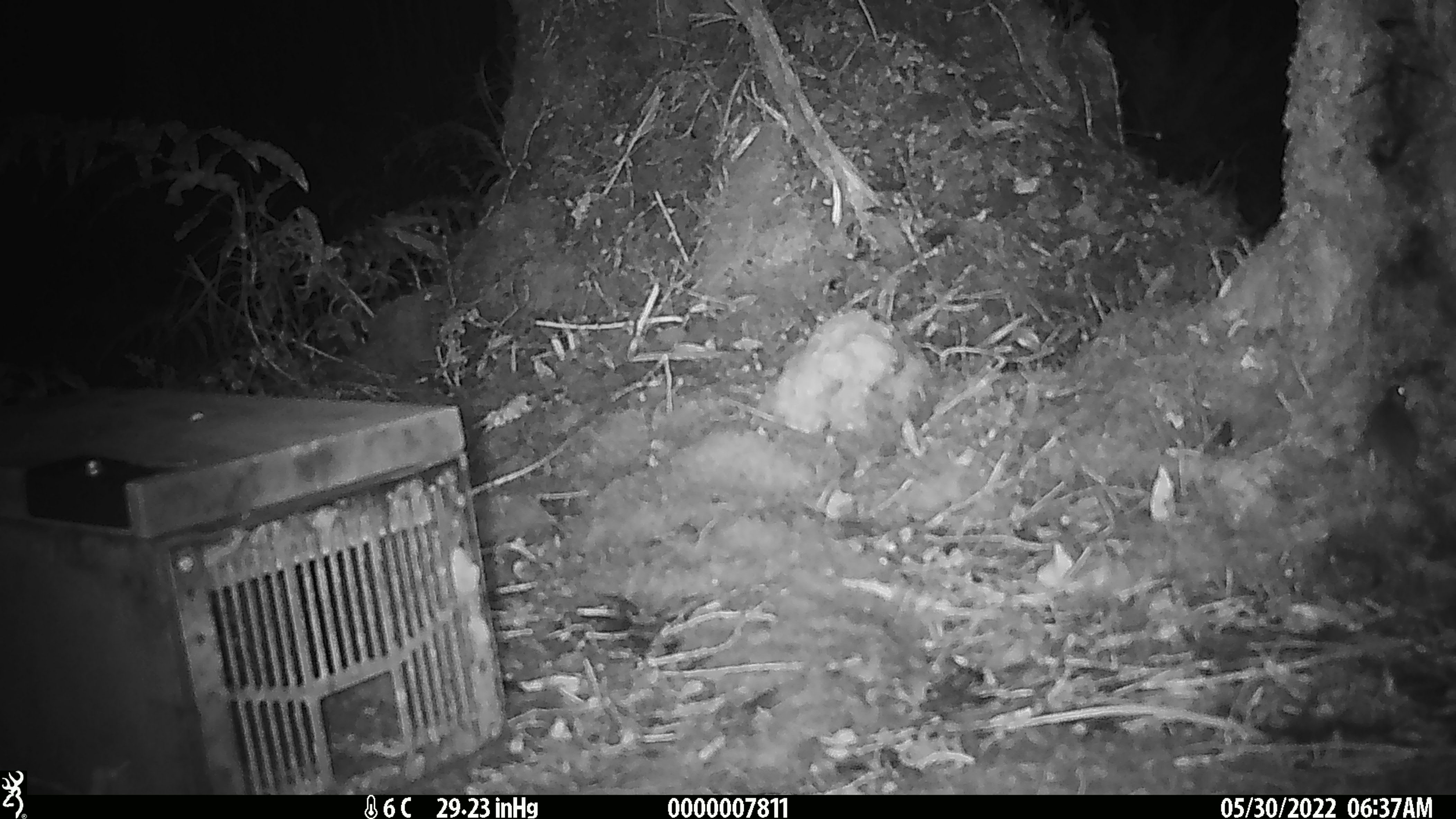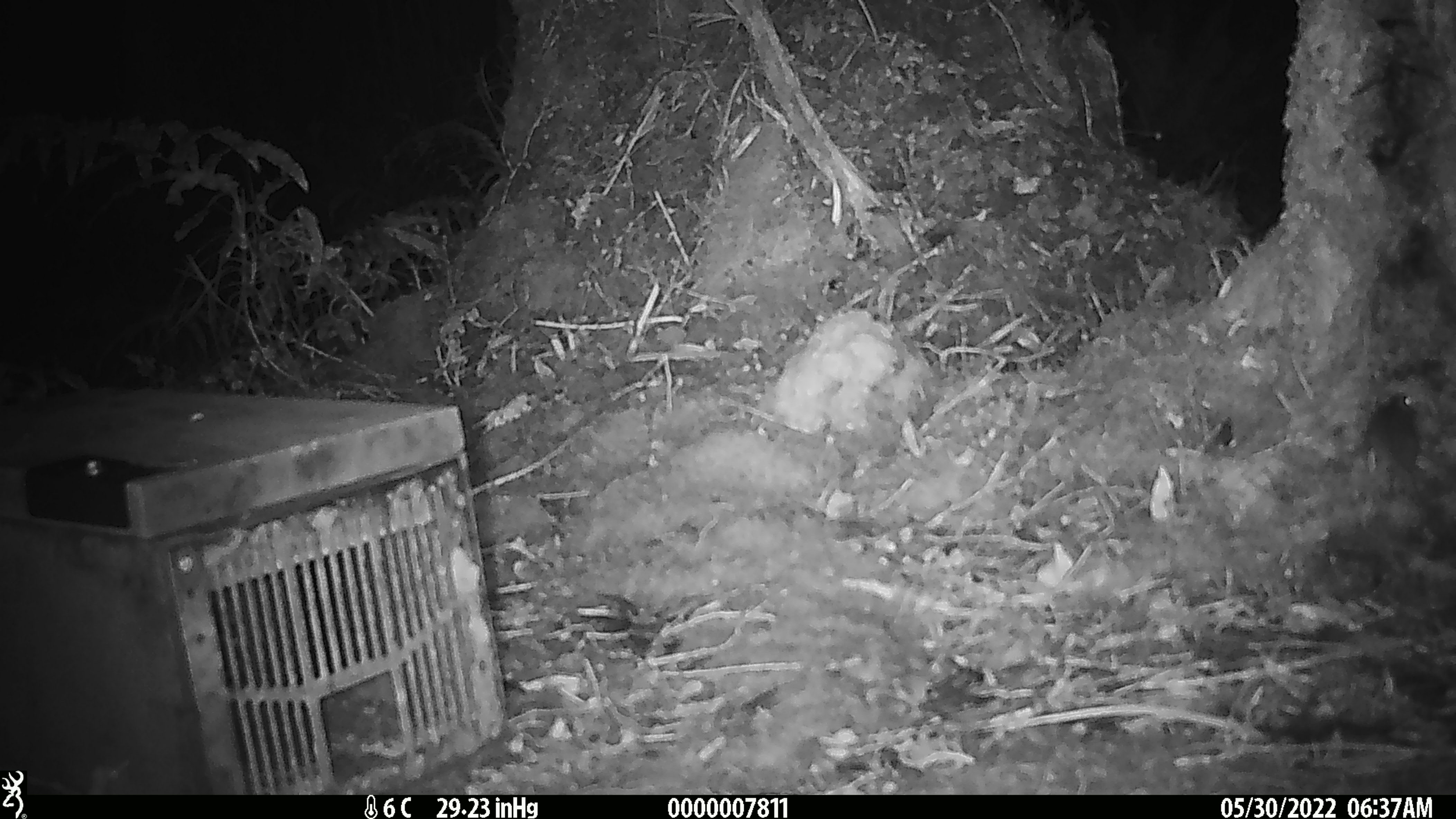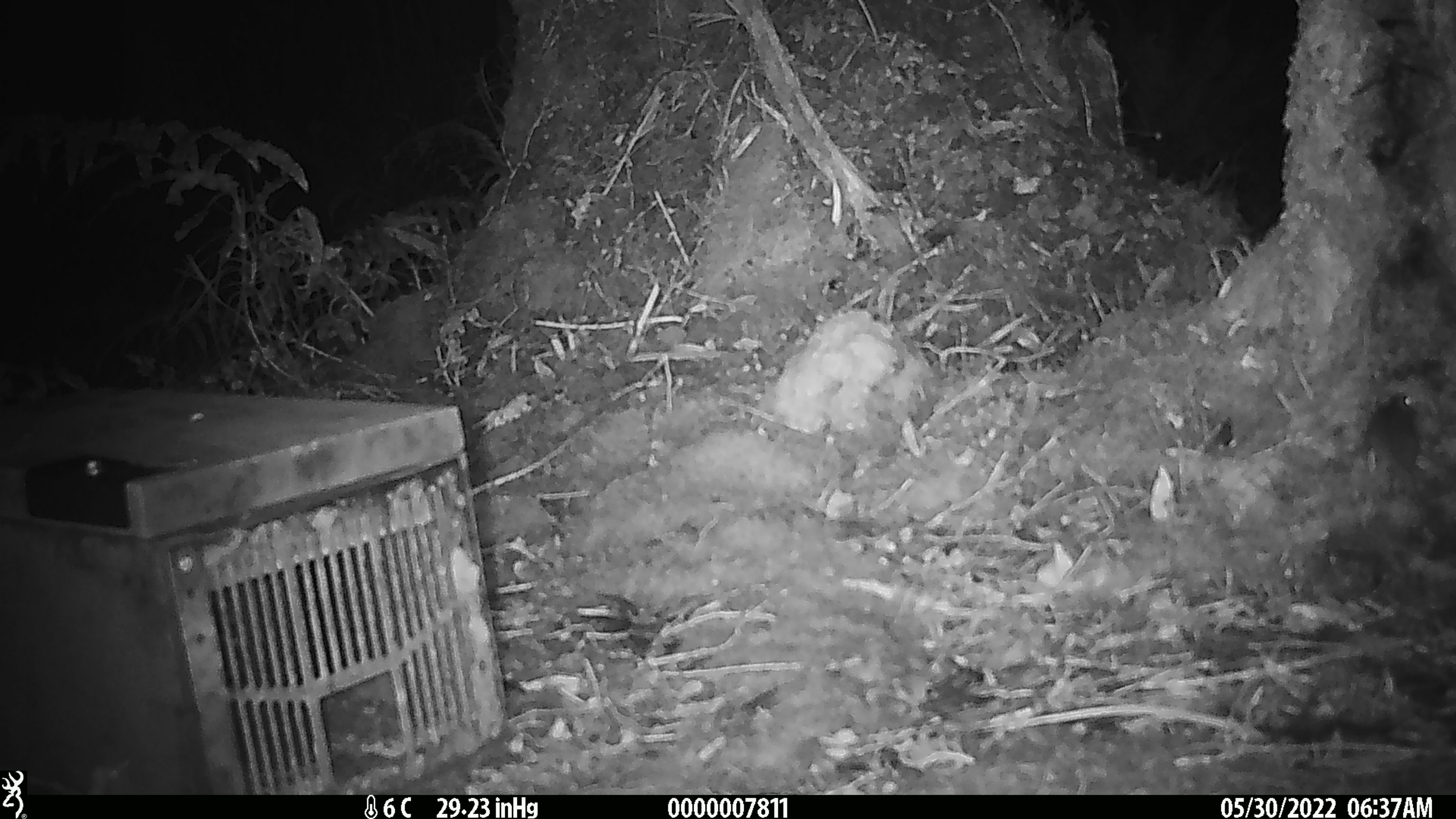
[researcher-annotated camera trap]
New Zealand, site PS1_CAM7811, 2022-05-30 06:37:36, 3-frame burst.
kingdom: Animalia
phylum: Chordata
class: Mammalia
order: Rodentia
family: Muridae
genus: Mus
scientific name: Mus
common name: mouse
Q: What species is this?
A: Mouse (Mus).